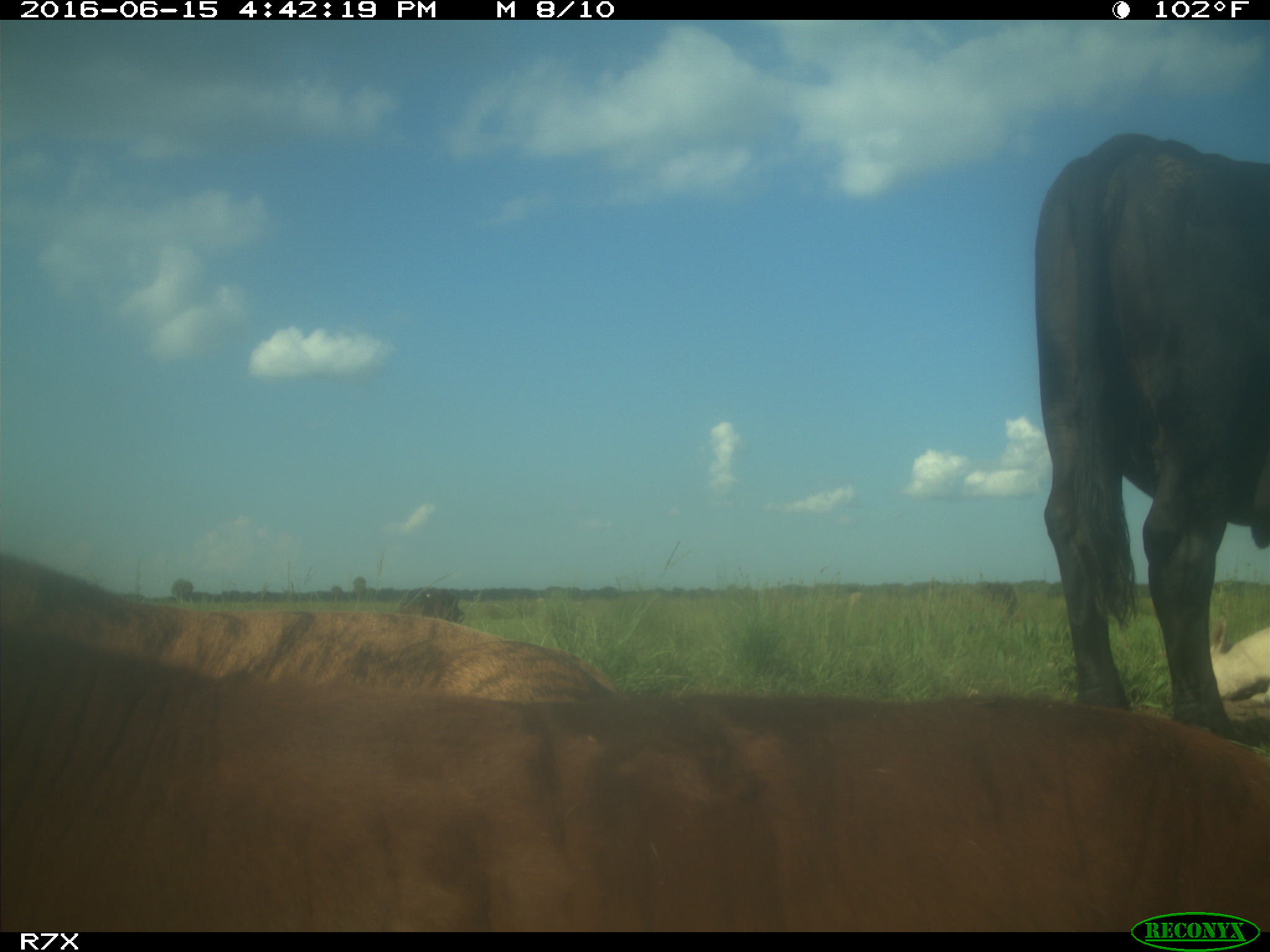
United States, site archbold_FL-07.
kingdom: Animalia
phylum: Chordata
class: Mammalia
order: Artiodactyla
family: Bovidae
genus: Bos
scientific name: Bos taurus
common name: domestic cow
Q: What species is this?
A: Bos taurus (domestic cow).